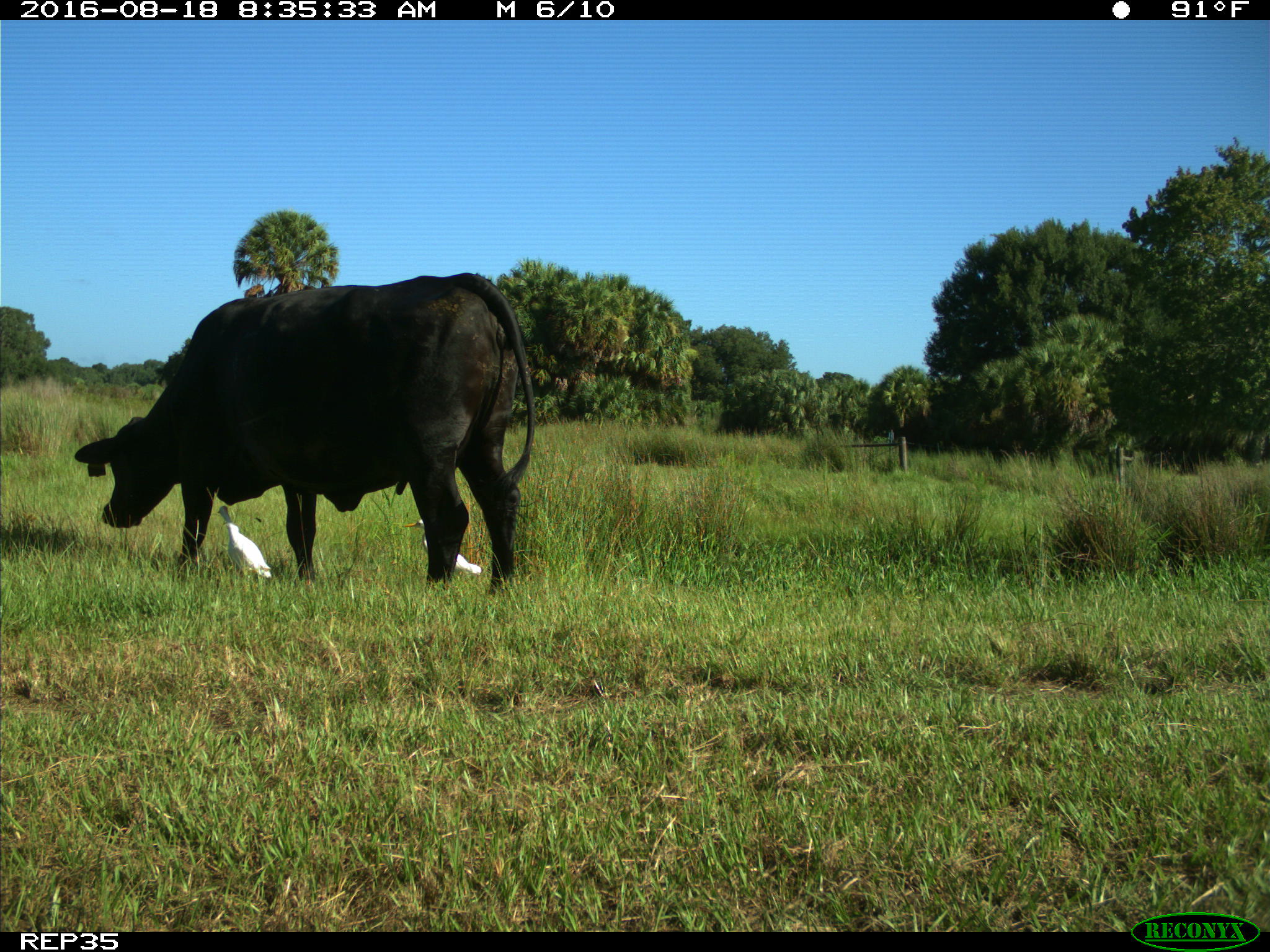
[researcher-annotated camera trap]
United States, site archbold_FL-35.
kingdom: Animalia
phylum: Chordata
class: Mammalia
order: Artiodactyla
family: Bovidae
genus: Bos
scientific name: Bos taurus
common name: domestic cow